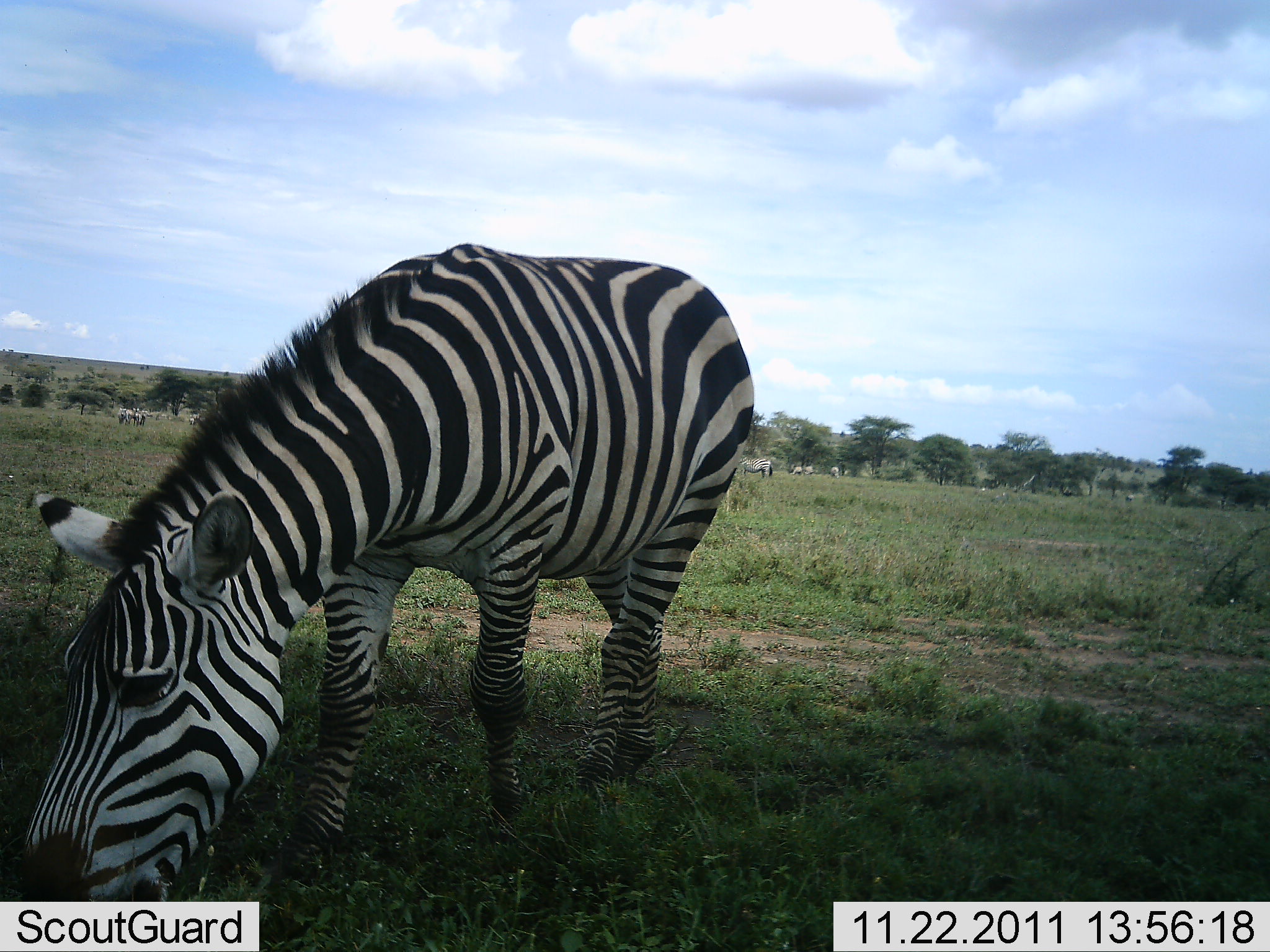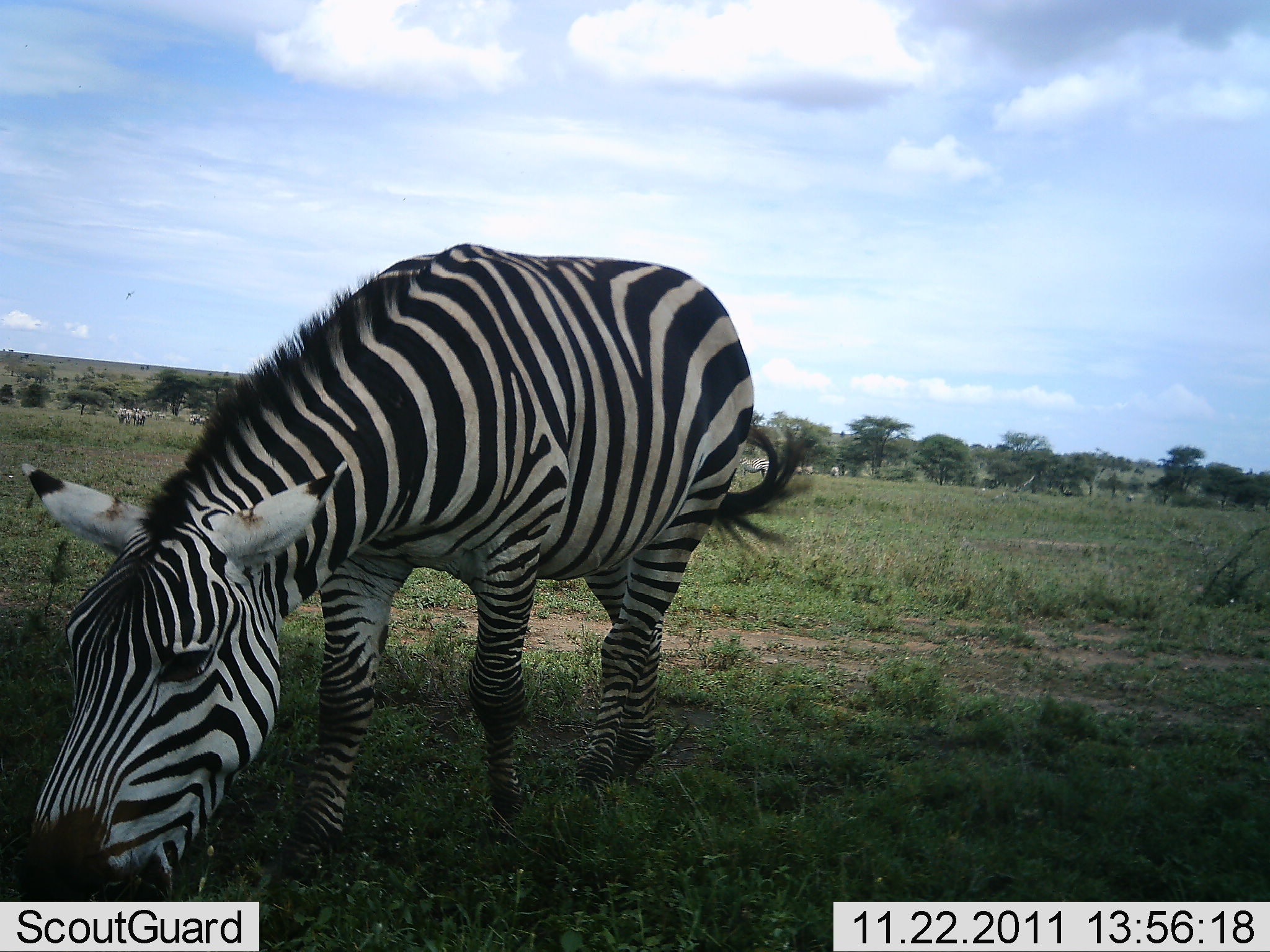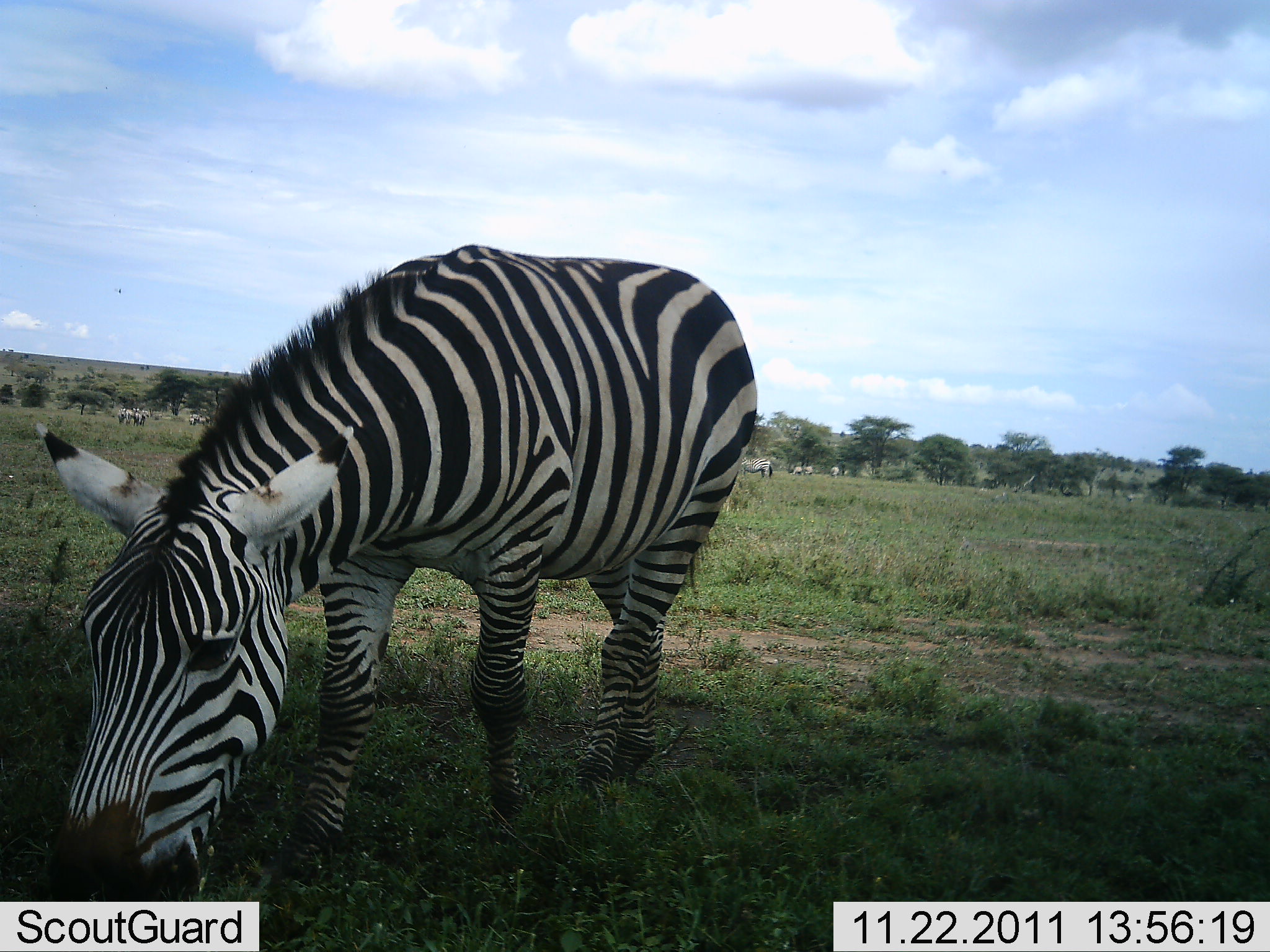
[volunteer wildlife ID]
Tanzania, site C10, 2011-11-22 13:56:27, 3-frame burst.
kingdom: Animalia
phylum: Chordata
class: Mammalia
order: Perissodactyla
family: Equidae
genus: Equus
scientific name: Equus quagga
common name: plains zebra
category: zebra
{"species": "zebra (plains zebra) (Equus quagga)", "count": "6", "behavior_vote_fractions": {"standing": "42%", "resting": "0%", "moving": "8%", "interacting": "0%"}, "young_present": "0%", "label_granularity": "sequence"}